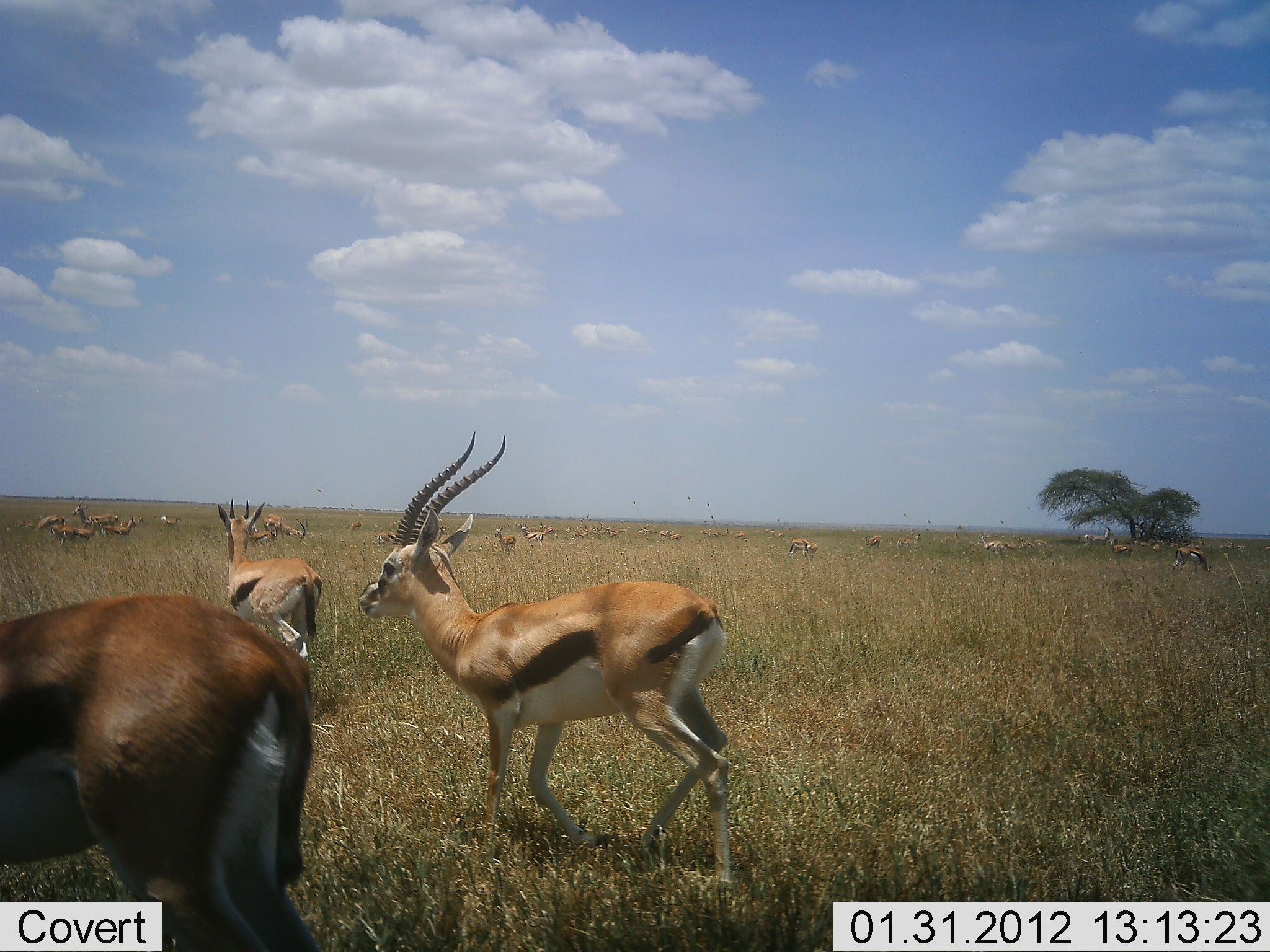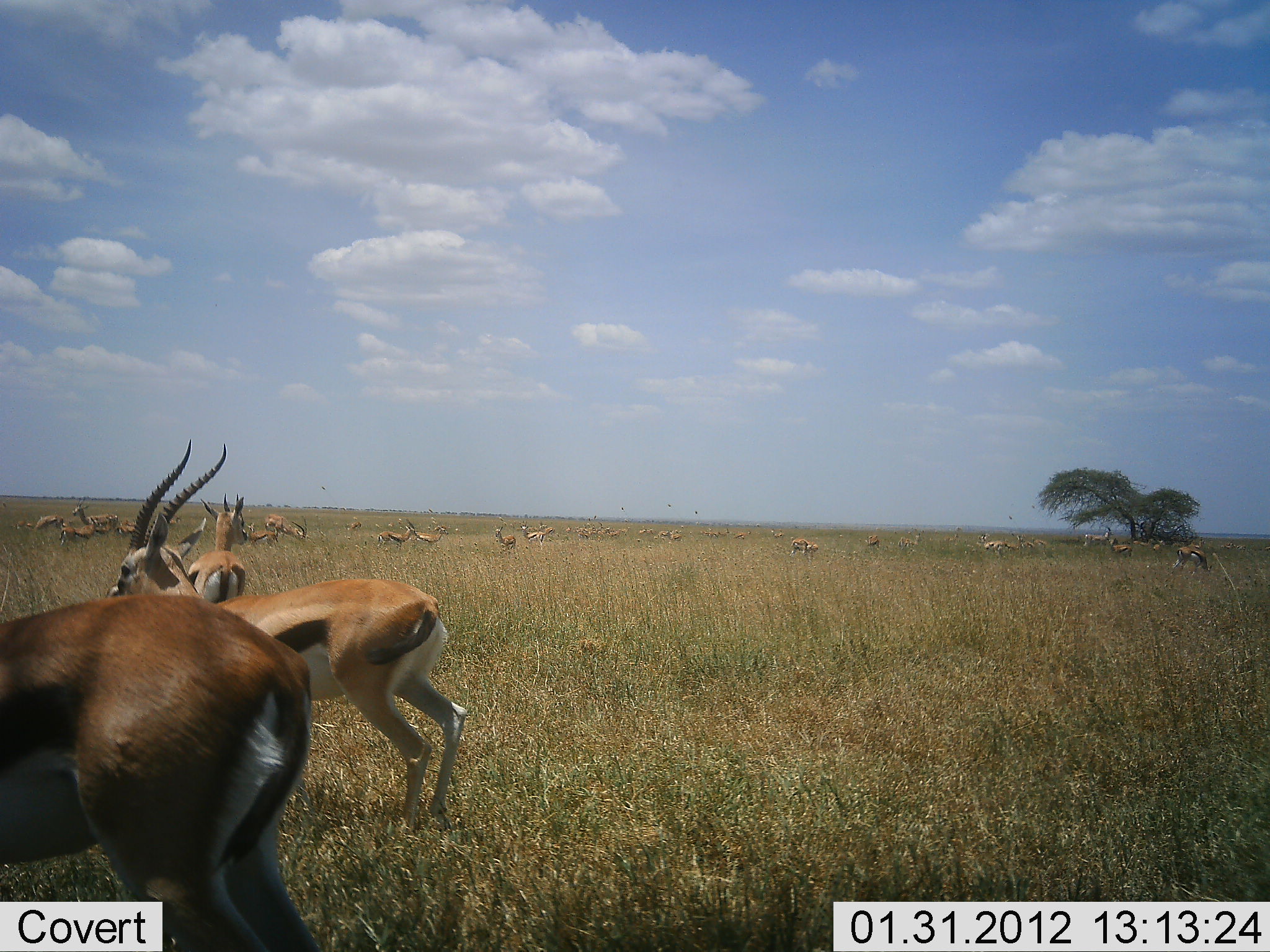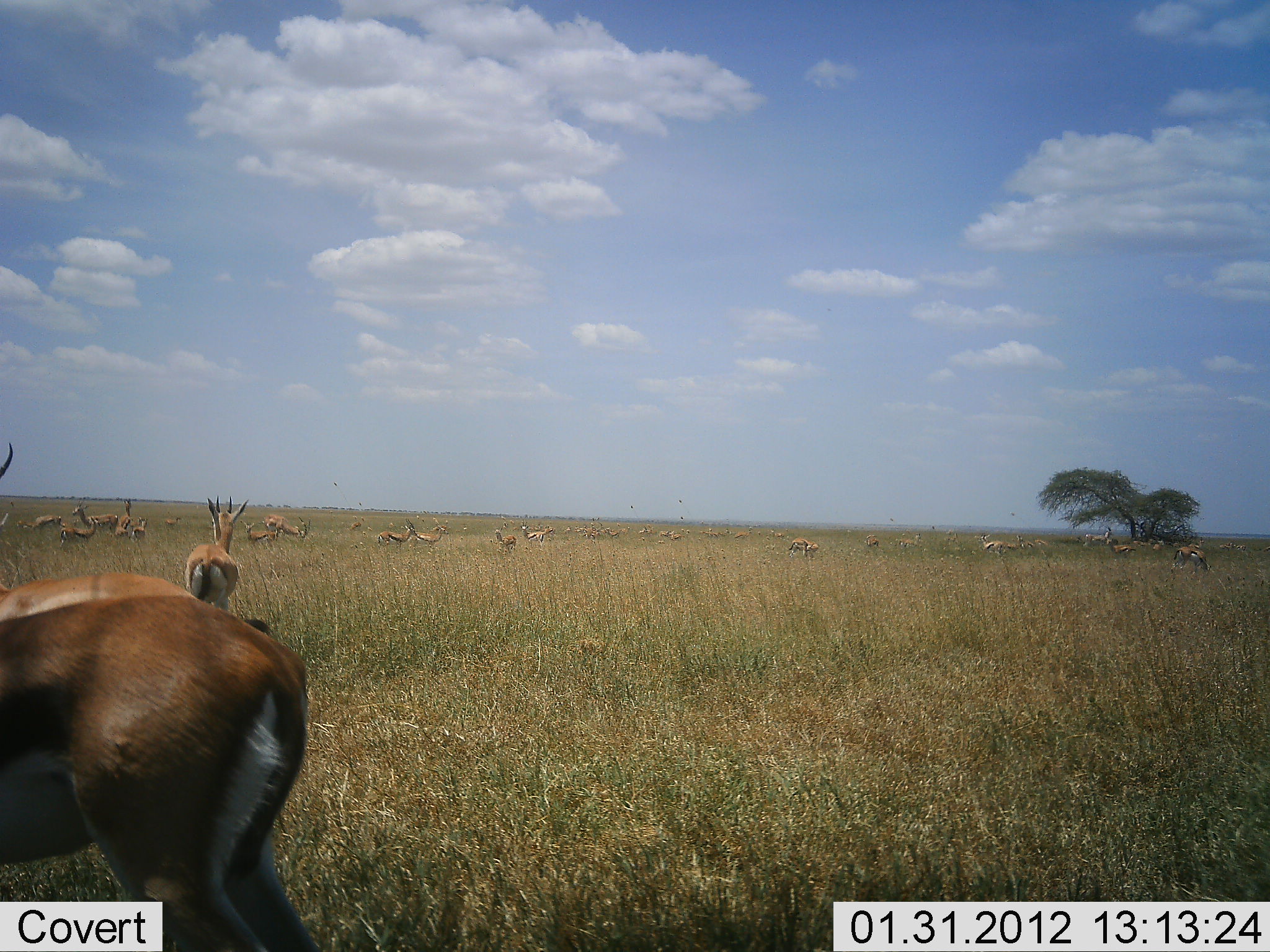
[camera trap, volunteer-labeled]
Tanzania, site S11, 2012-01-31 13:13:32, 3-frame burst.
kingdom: Animalia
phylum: Chordata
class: Mammalia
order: Artiodactyla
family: Bovidae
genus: Eudorcas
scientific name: Eudorcas thomsonii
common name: thomson's gazelle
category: gazellethomsons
Gazellethomsons (thomson's gazelle) (Eudorcas thomsonii), count 11-50. Behavior (volunteer vote fractions): standing 80%, resting 4%, moving 76%, interacting 4%. Young present (vote fraction): 4%. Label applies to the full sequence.